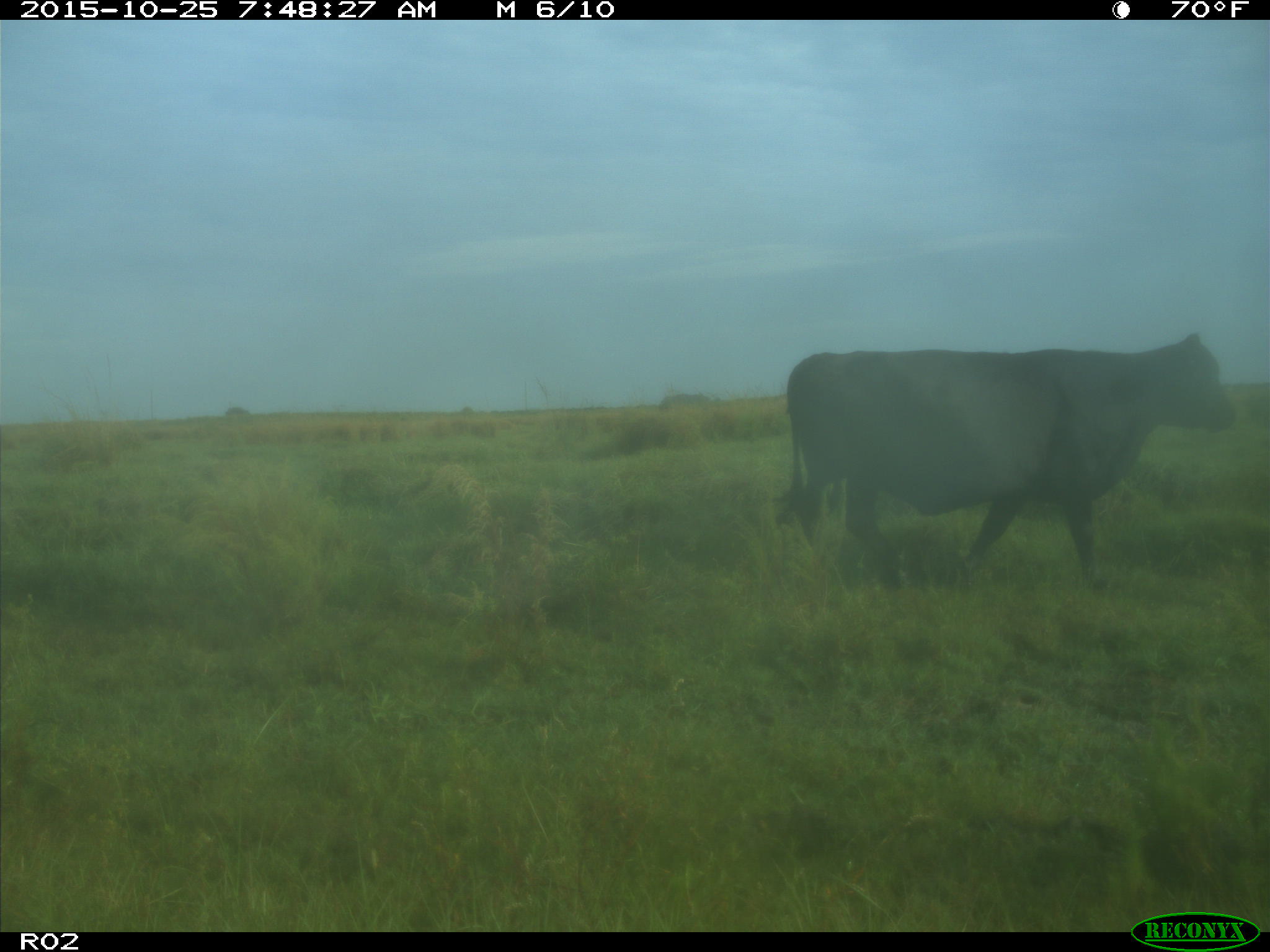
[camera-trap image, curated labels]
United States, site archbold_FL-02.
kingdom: Animalia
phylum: Chordata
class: Mammalia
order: Artiodactyla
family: Bovidae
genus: Bos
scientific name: Bos taurus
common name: domestic cow